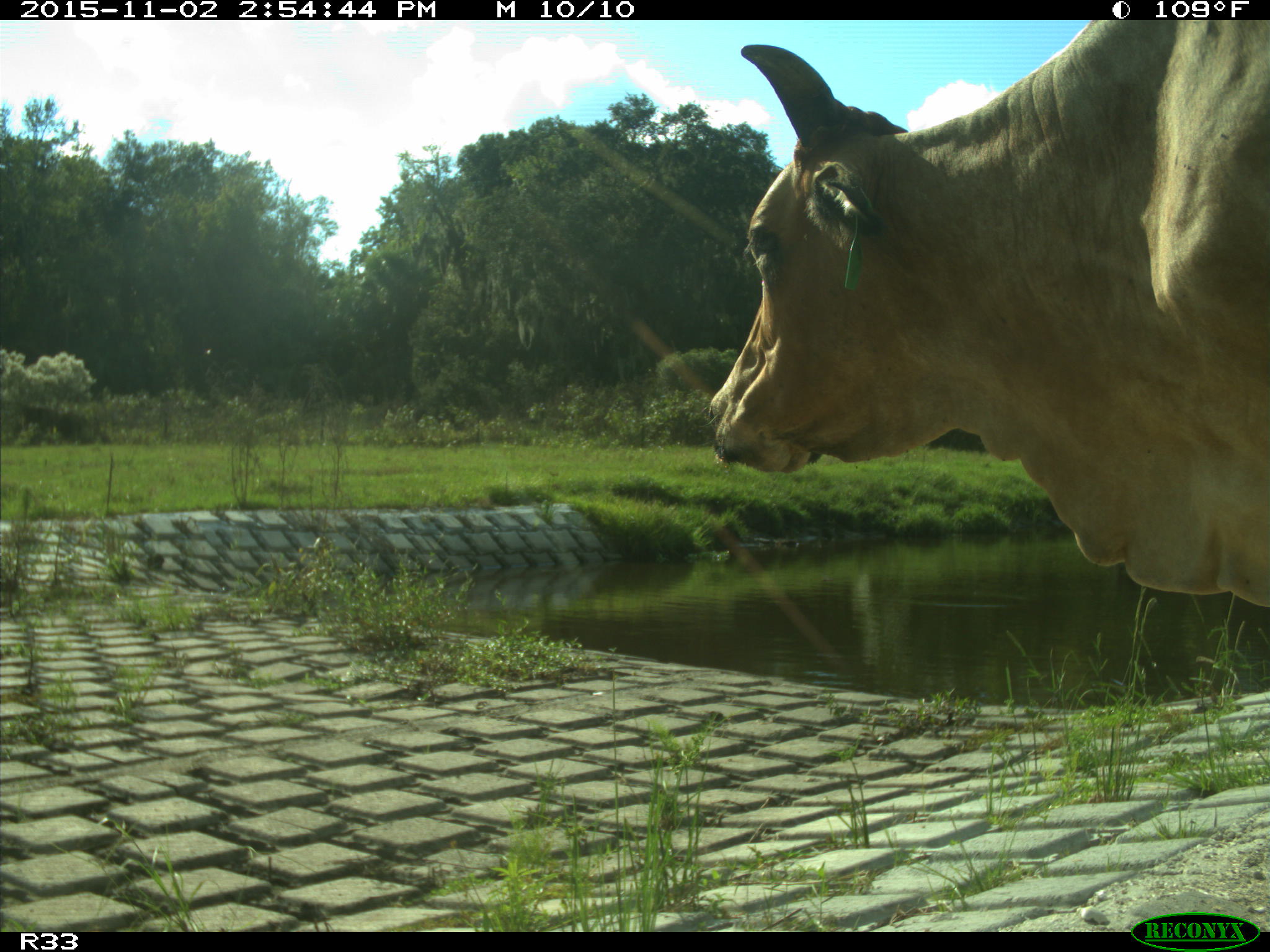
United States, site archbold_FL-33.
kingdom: Animalia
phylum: Chordata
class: Mammalia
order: Artiodactyla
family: Bovidae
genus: Bos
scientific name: Bos taurus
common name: domestic cow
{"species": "Bos taurus (domestic cow)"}